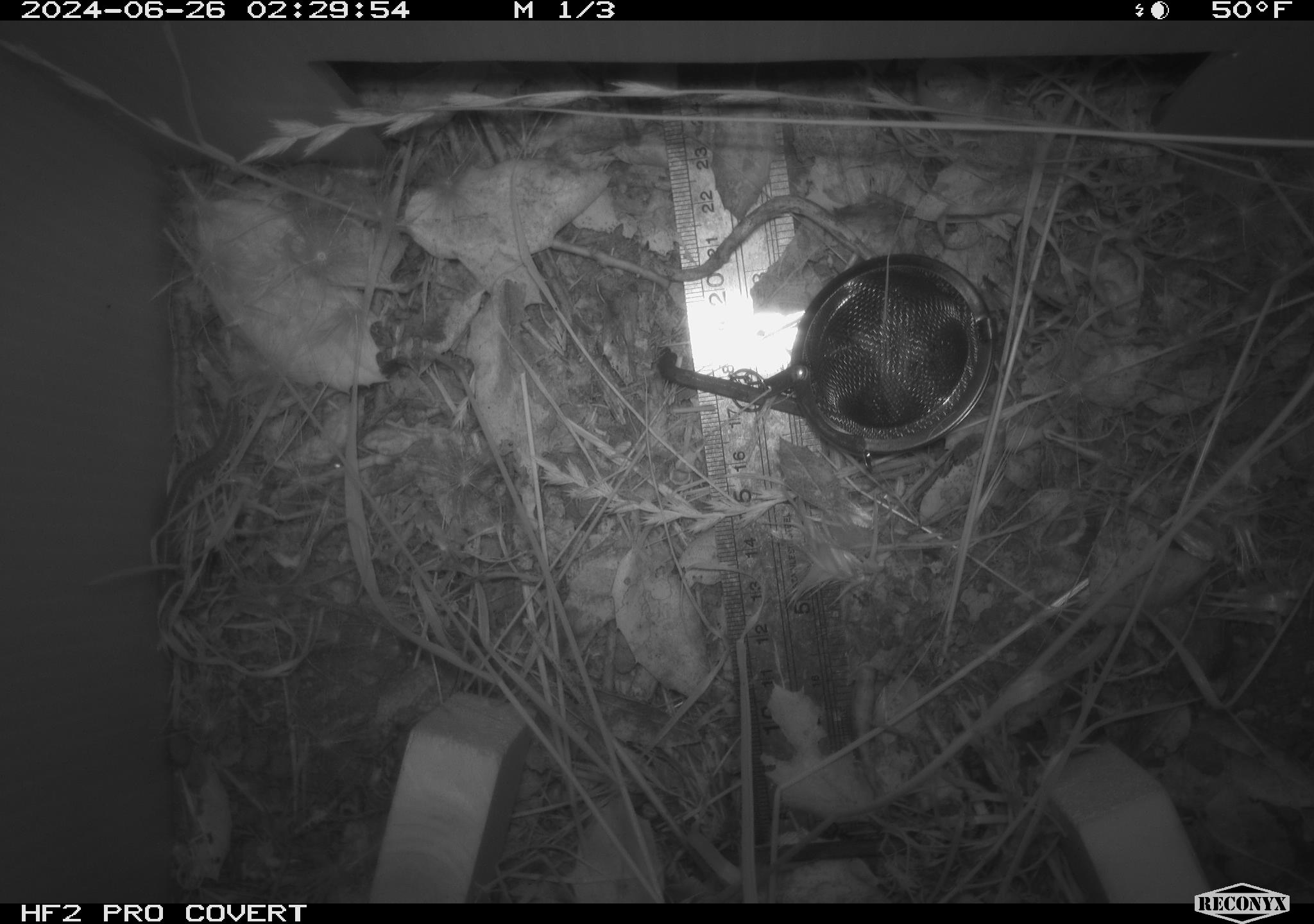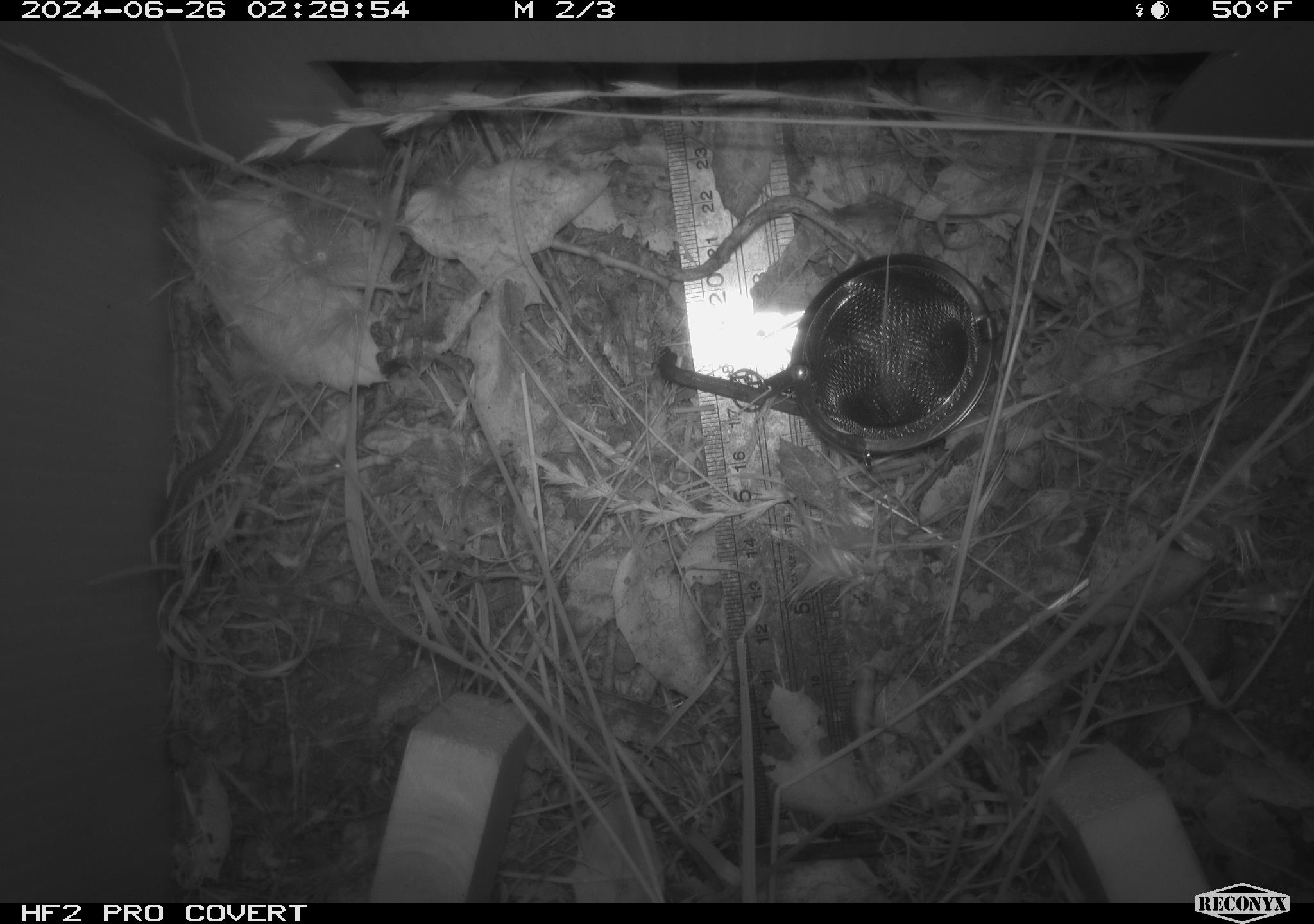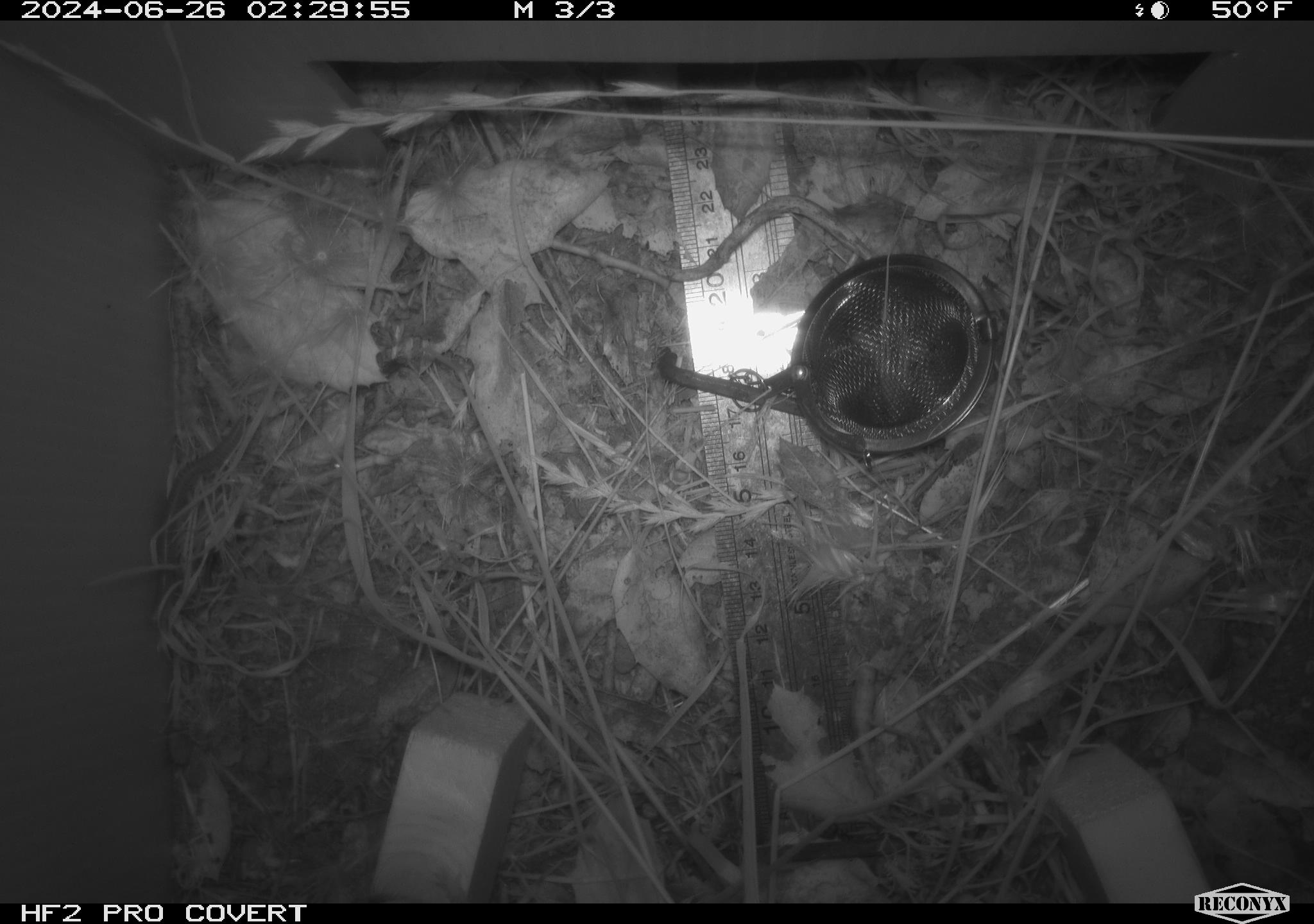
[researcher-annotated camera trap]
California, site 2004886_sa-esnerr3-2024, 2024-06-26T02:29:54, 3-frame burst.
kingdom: Animalia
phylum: Arthropoda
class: Insecta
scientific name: Insecta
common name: insect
Insect (Insecta).